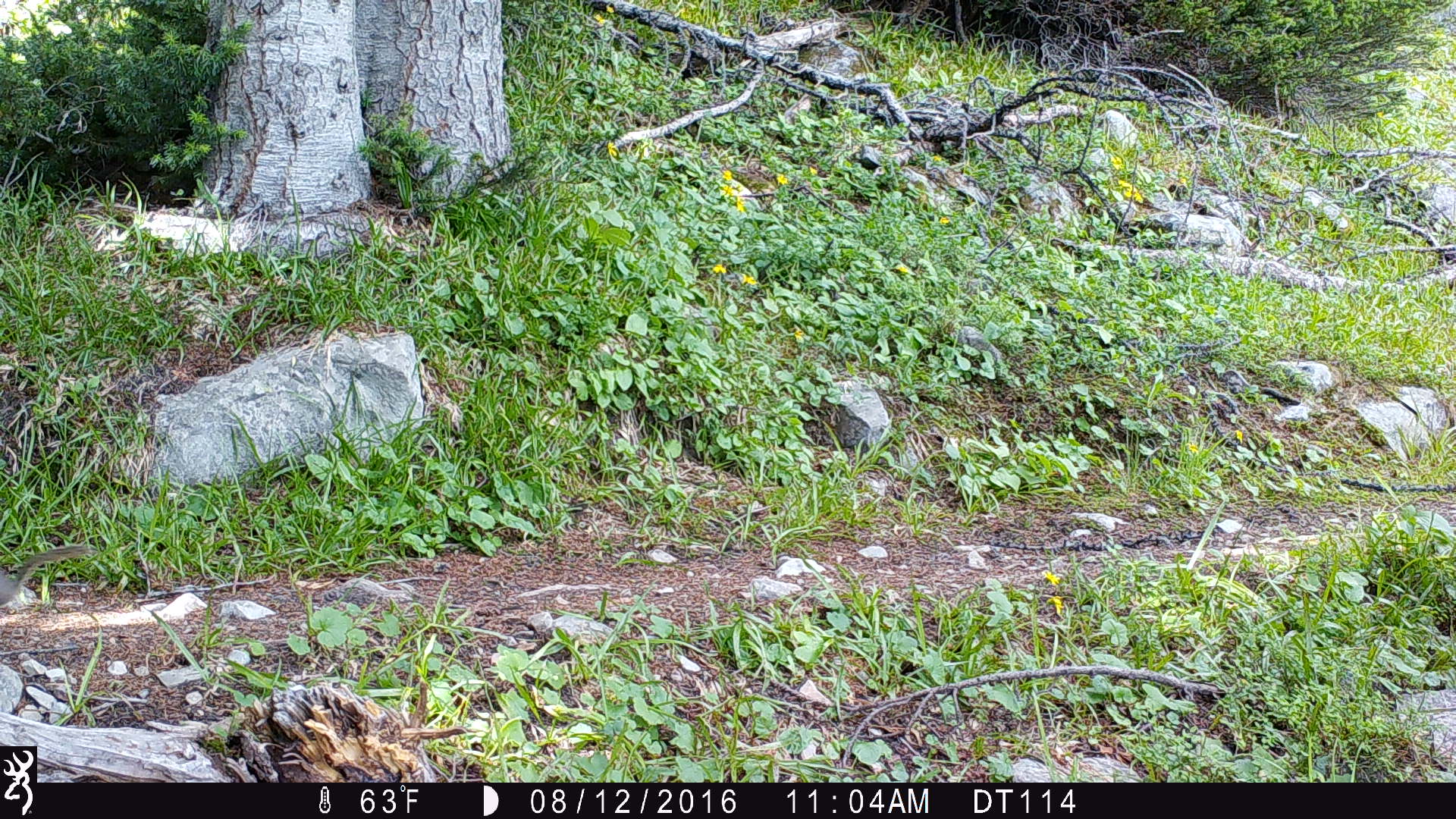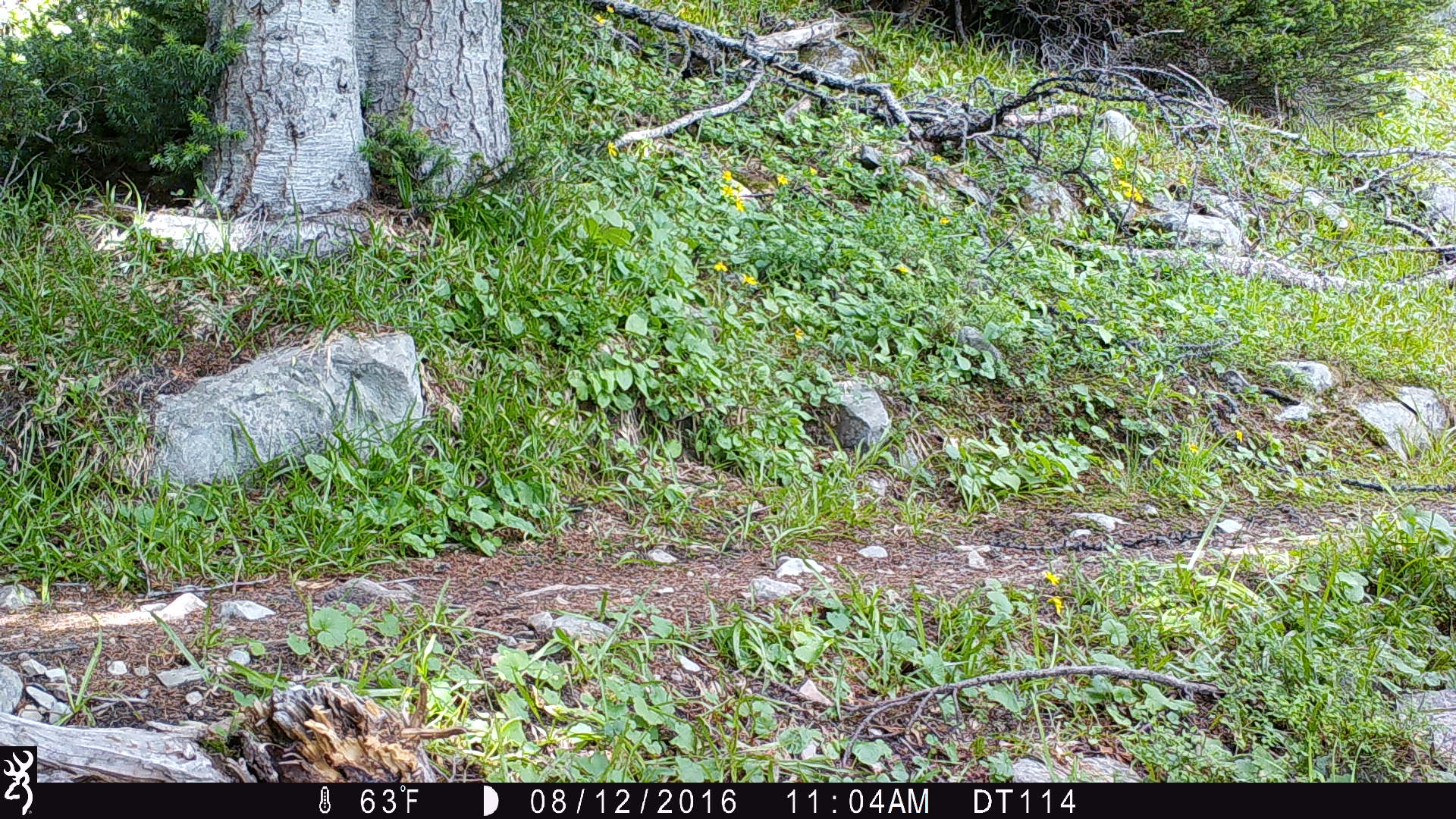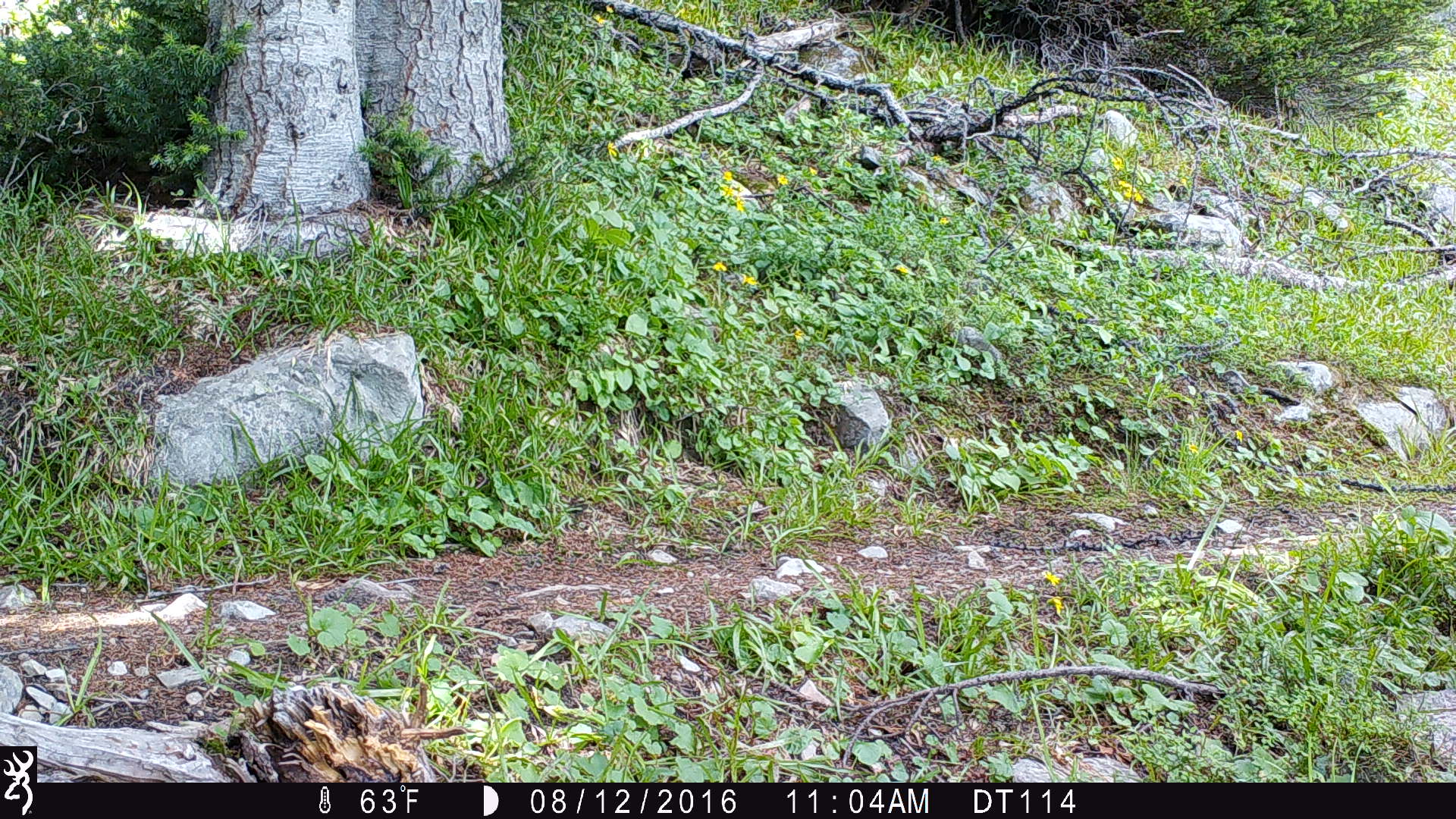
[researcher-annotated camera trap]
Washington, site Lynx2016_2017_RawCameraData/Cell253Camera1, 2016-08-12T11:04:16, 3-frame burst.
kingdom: Animalia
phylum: Chordata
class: Mammalia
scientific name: Mammalia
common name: small mammal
Small mammal (Mammalia). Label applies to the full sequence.